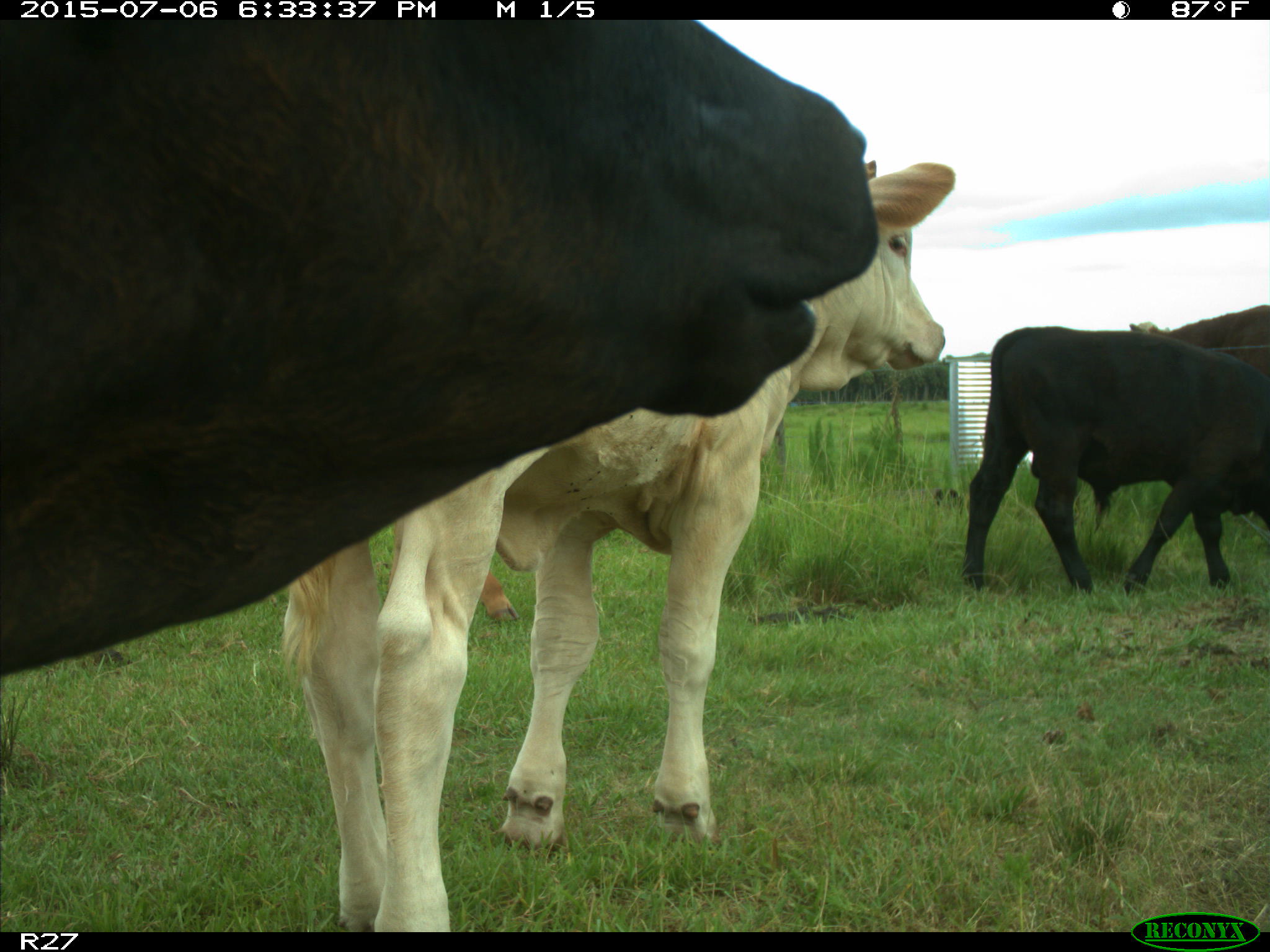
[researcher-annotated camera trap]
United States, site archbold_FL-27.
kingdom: Animalia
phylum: Chordata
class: Mammalia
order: Artiodactyla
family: Bovidae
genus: Bos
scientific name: Bos taurus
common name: domestic cow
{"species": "Bos taurus (domestic cow)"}